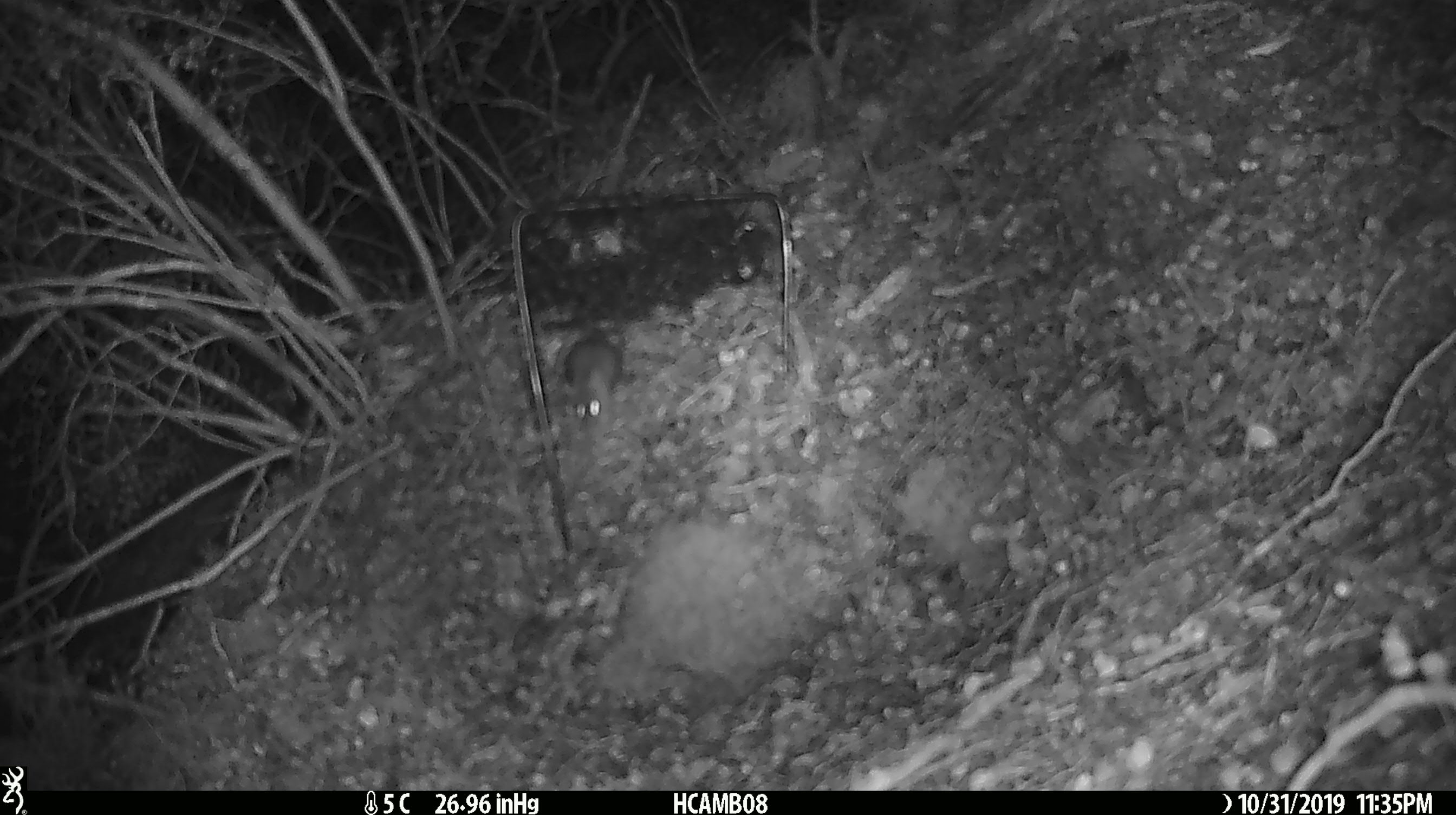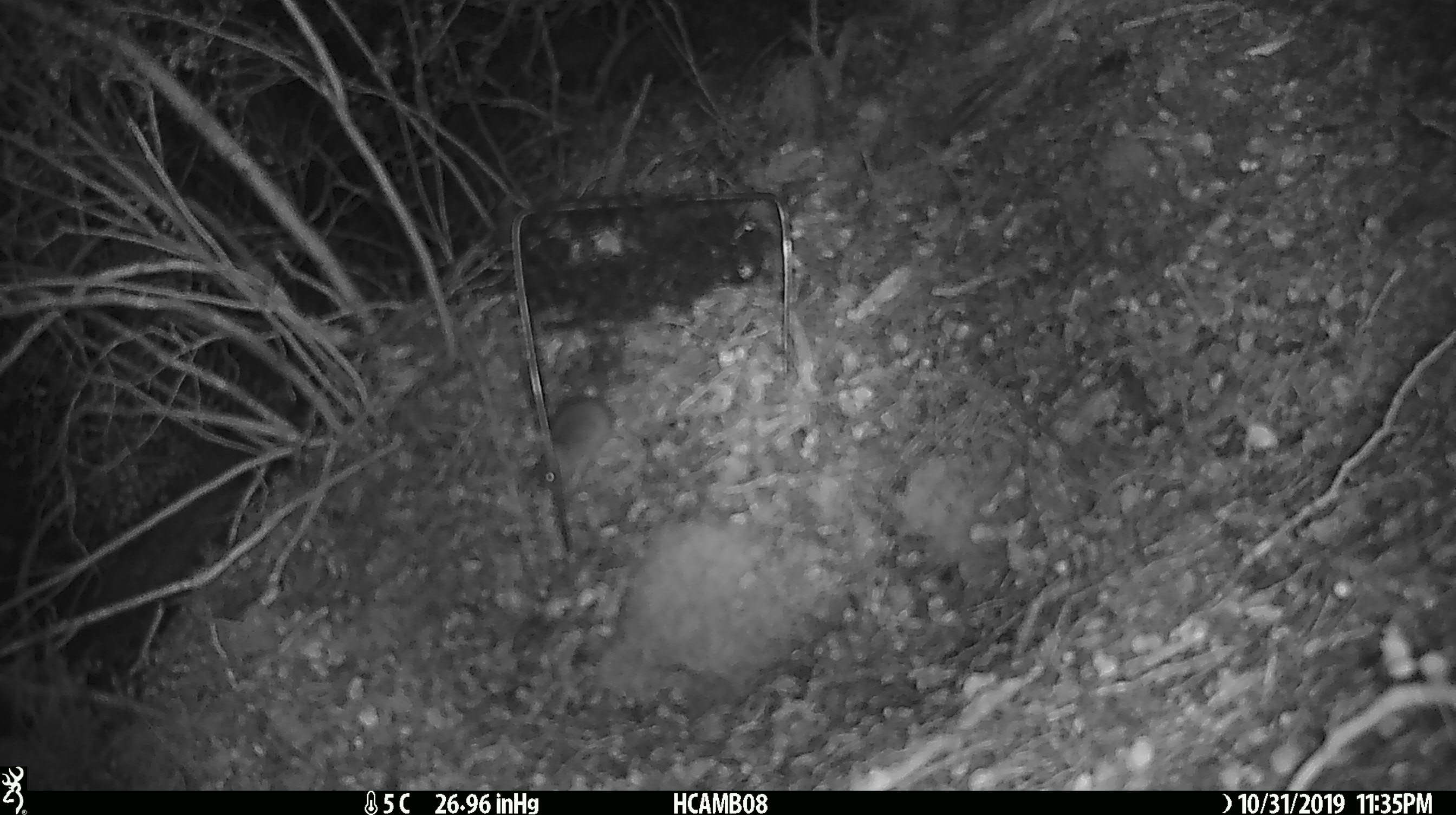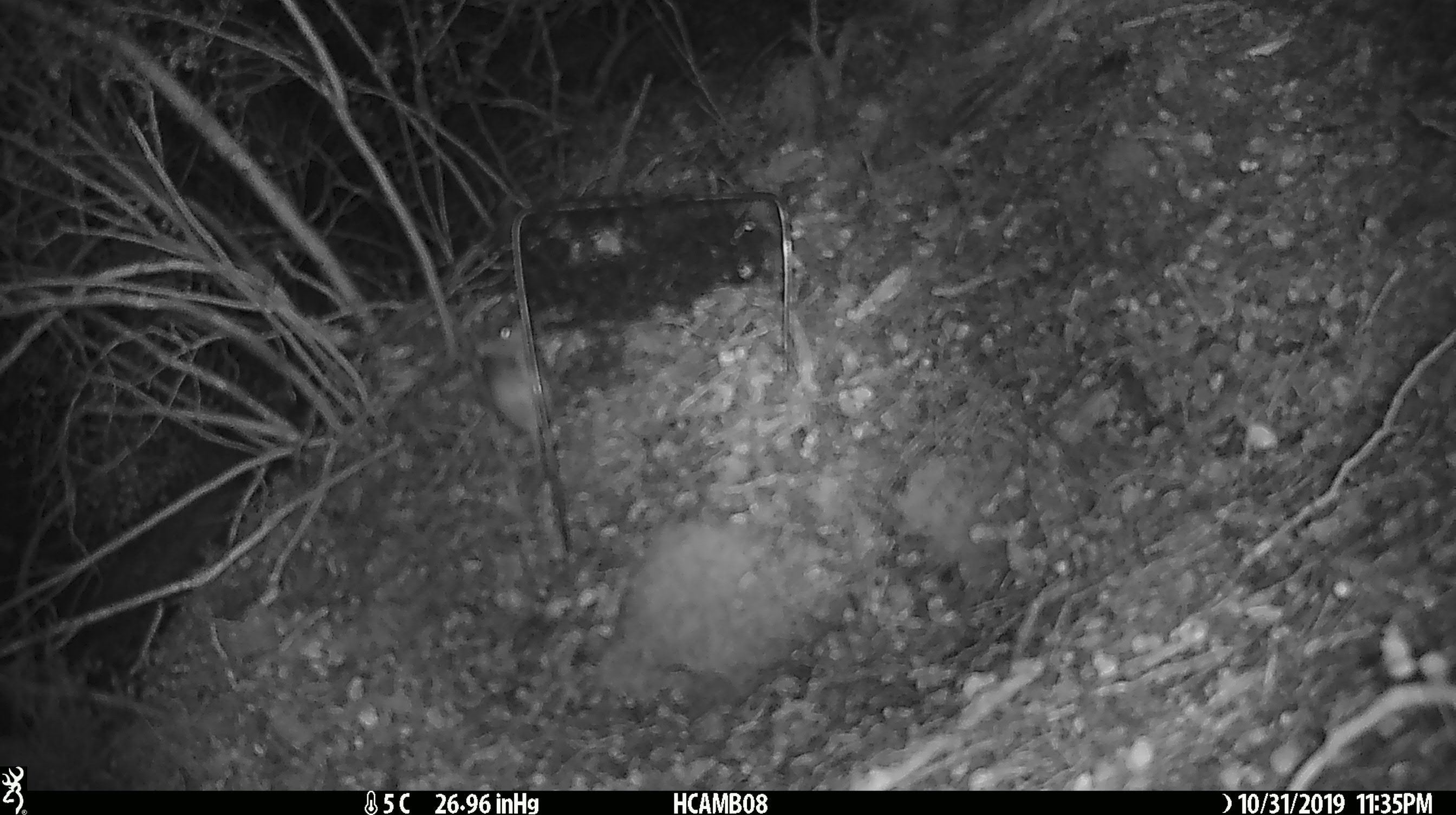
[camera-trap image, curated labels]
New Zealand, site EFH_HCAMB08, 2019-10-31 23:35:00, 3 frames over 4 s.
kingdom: Animalia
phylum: Chordata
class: Mammalia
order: Rodentia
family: Muridae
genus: Mus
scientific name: Mus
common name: mouse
Mouse (Mus).